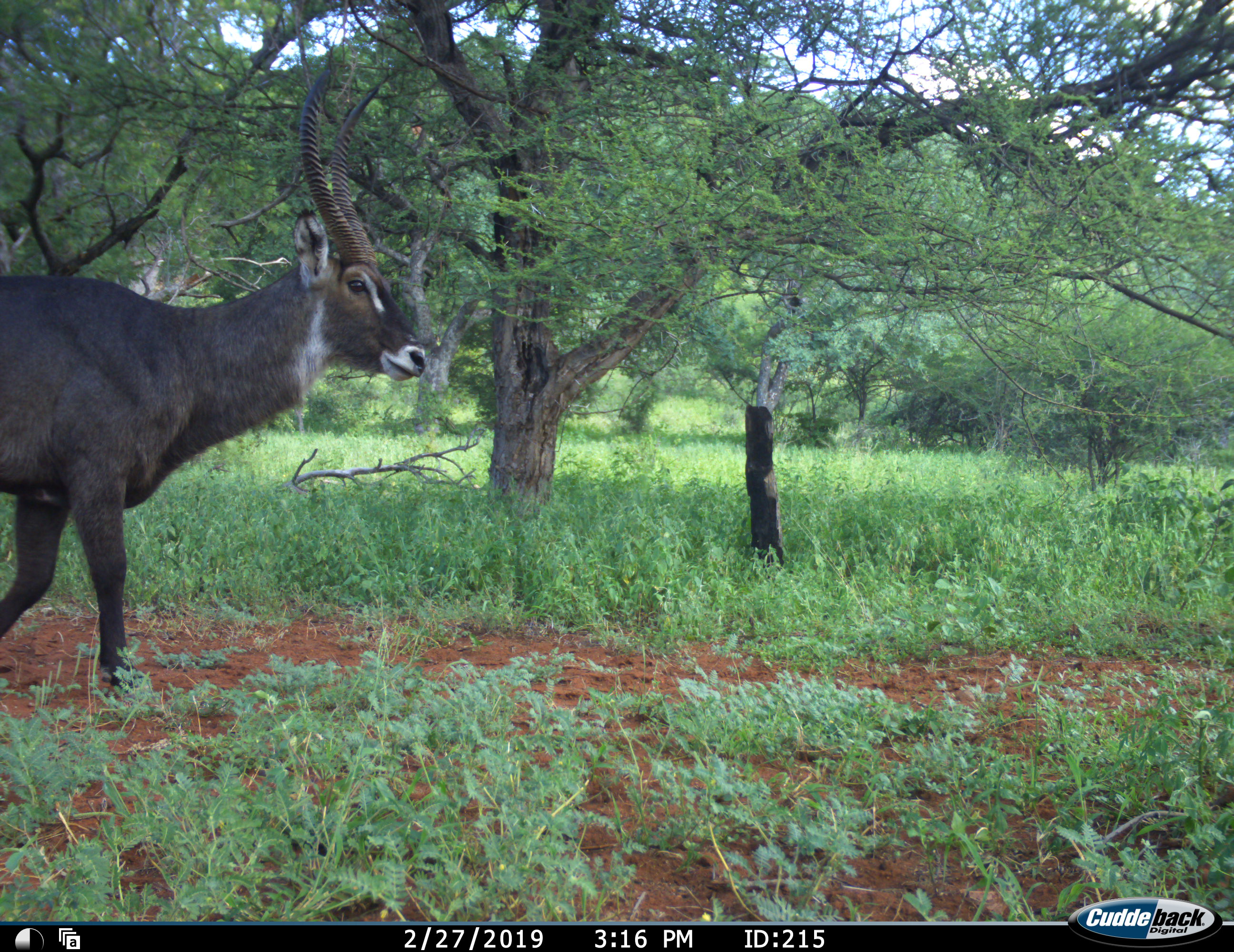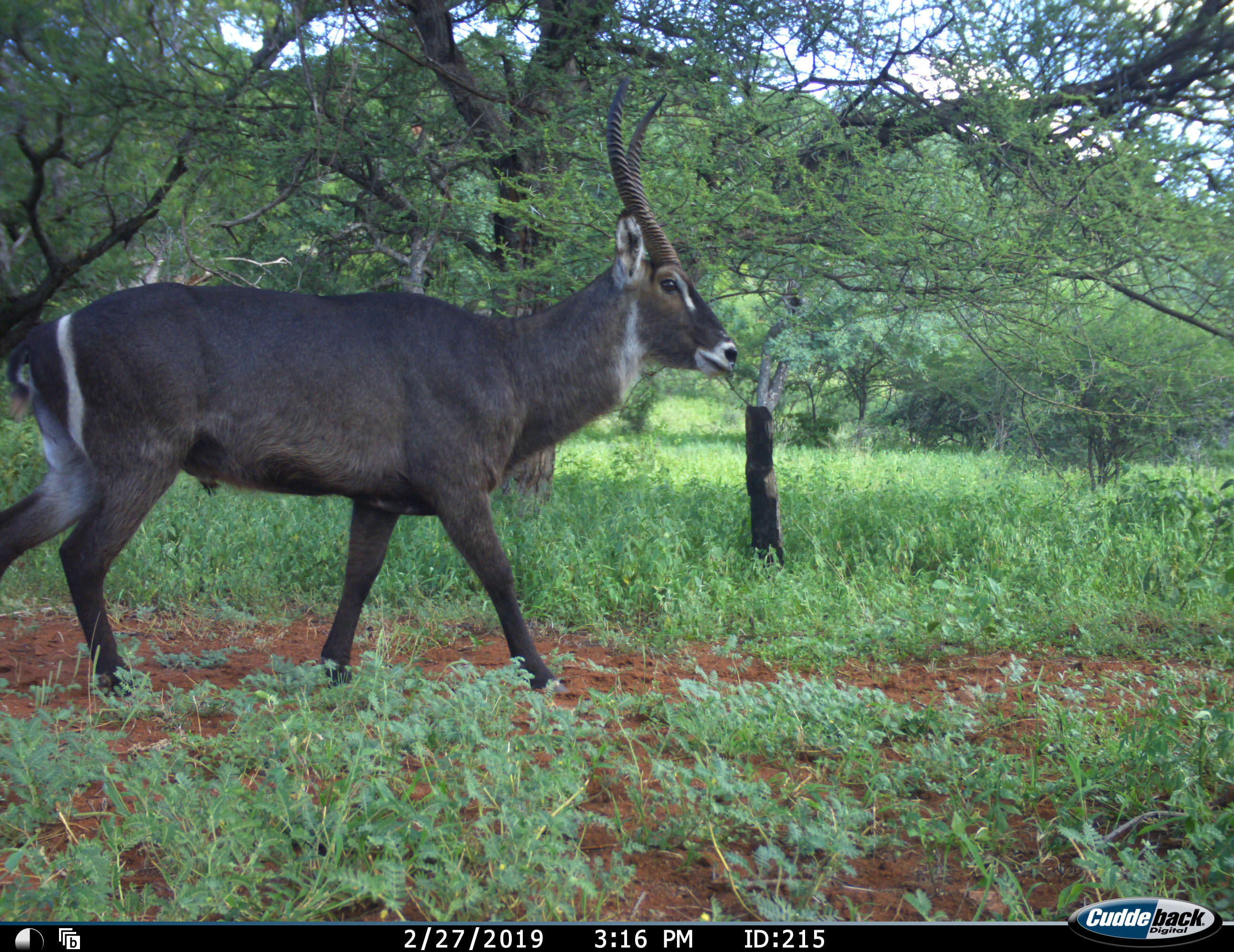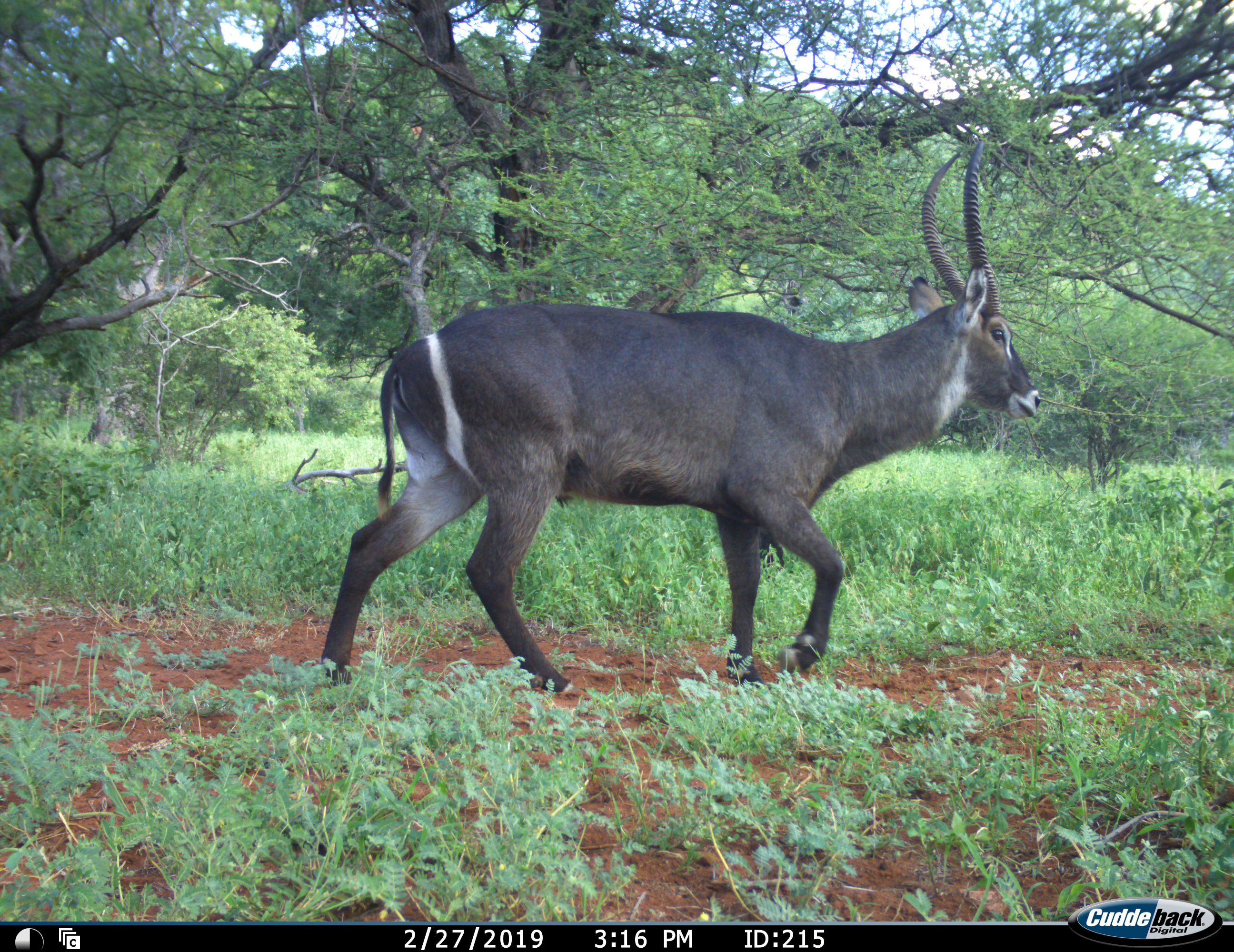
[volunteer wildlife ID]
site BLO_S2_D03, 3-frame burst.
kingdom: Animalia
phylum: Chordata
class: Mammalia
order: Artiodactyla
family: Bovidae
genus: Kobus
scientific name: Kobus ellipsiprymnus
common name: waterbuck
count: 1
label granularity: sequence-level